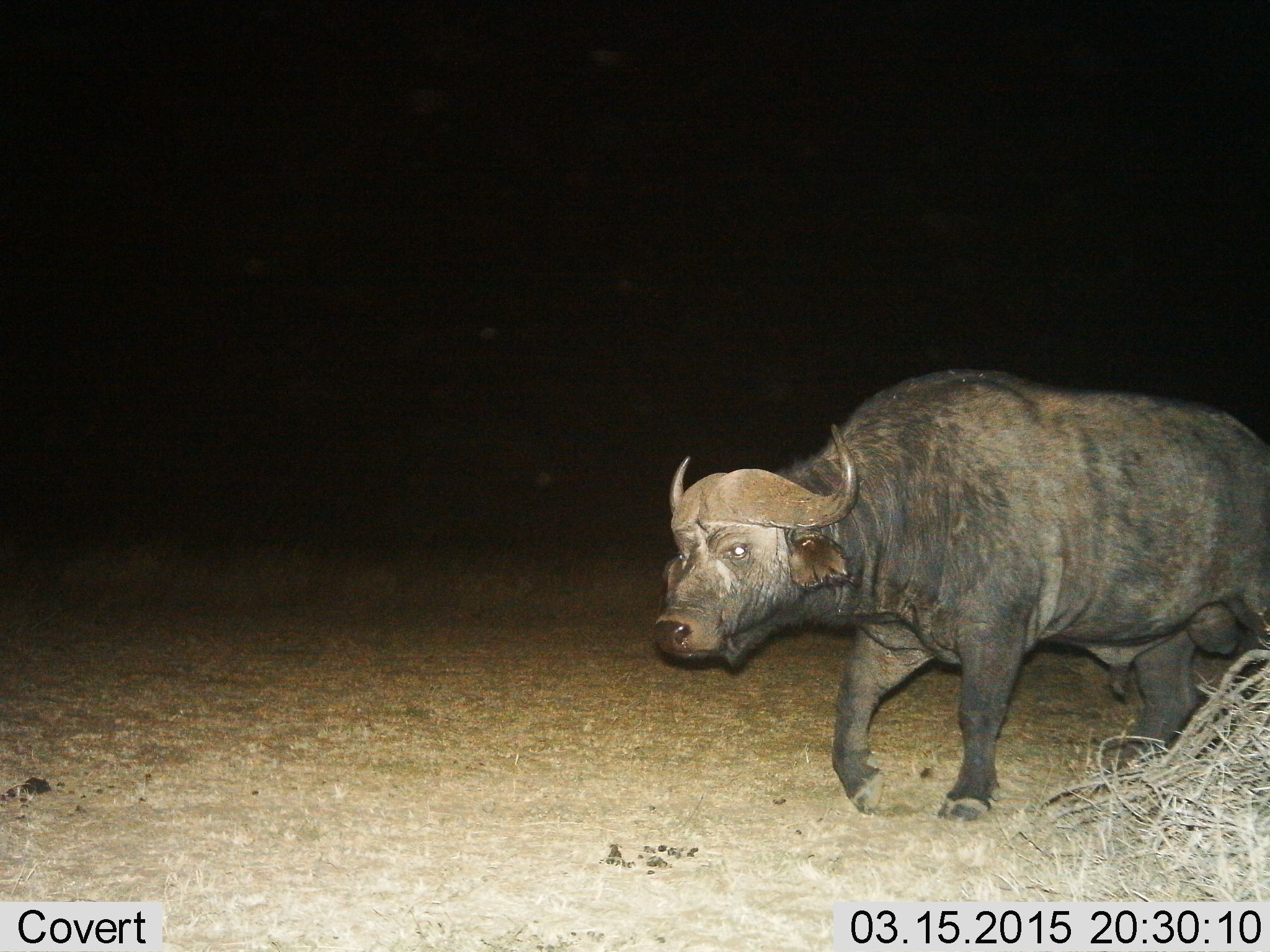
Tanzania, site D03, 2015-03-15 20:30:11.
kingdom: Animalia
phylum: Chordata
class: Mammalia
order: Artiodactyla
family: Bovidae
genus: Syncerus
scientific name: Syncerus caffer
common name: cape buffalo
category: buffalo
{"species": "buffalo (cape buffalo) (Syncerus caffer)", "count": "1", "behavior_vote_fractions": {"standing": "10%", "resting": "0%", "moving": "90%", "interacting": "0%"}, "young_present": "0%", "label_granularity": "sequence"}